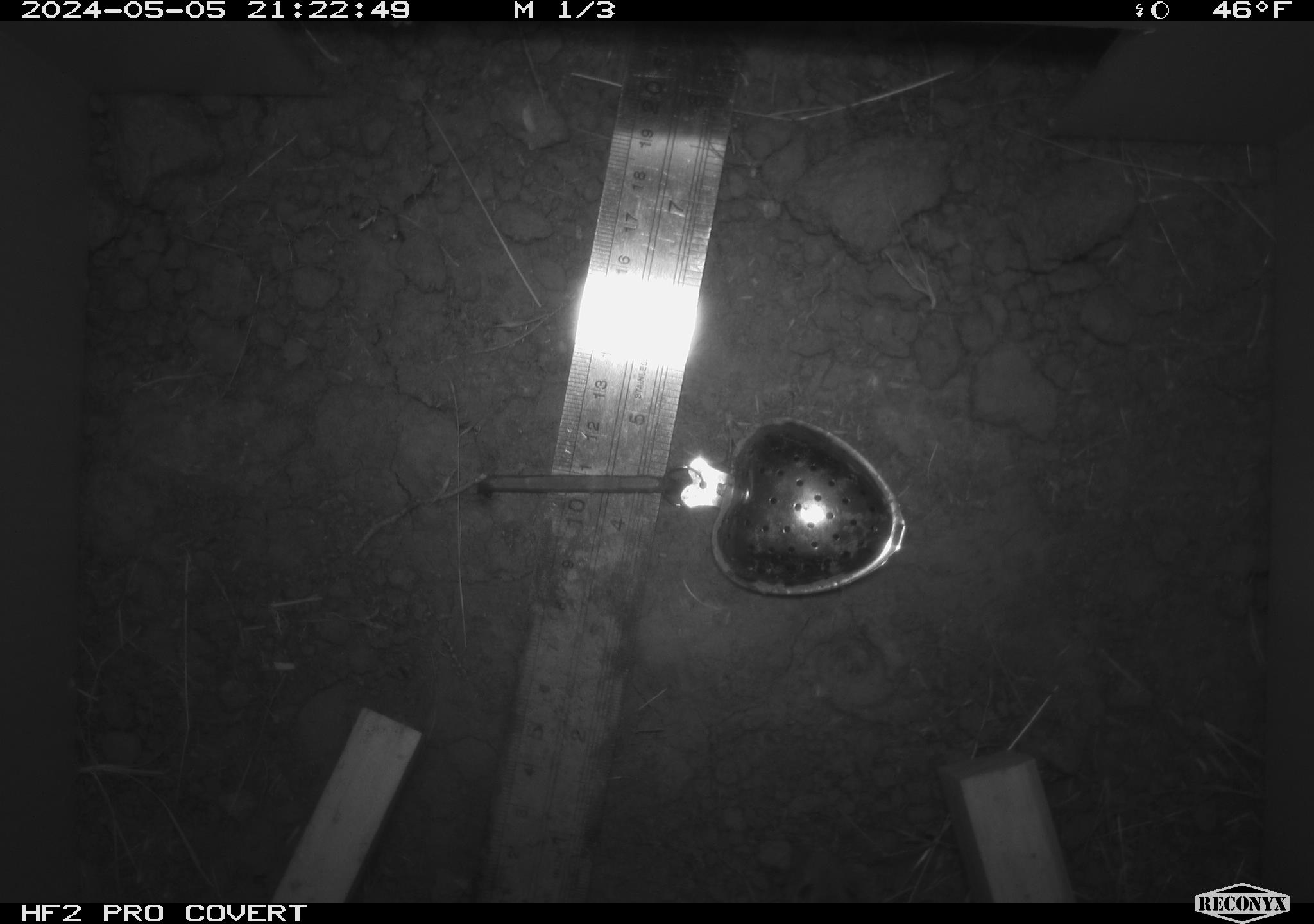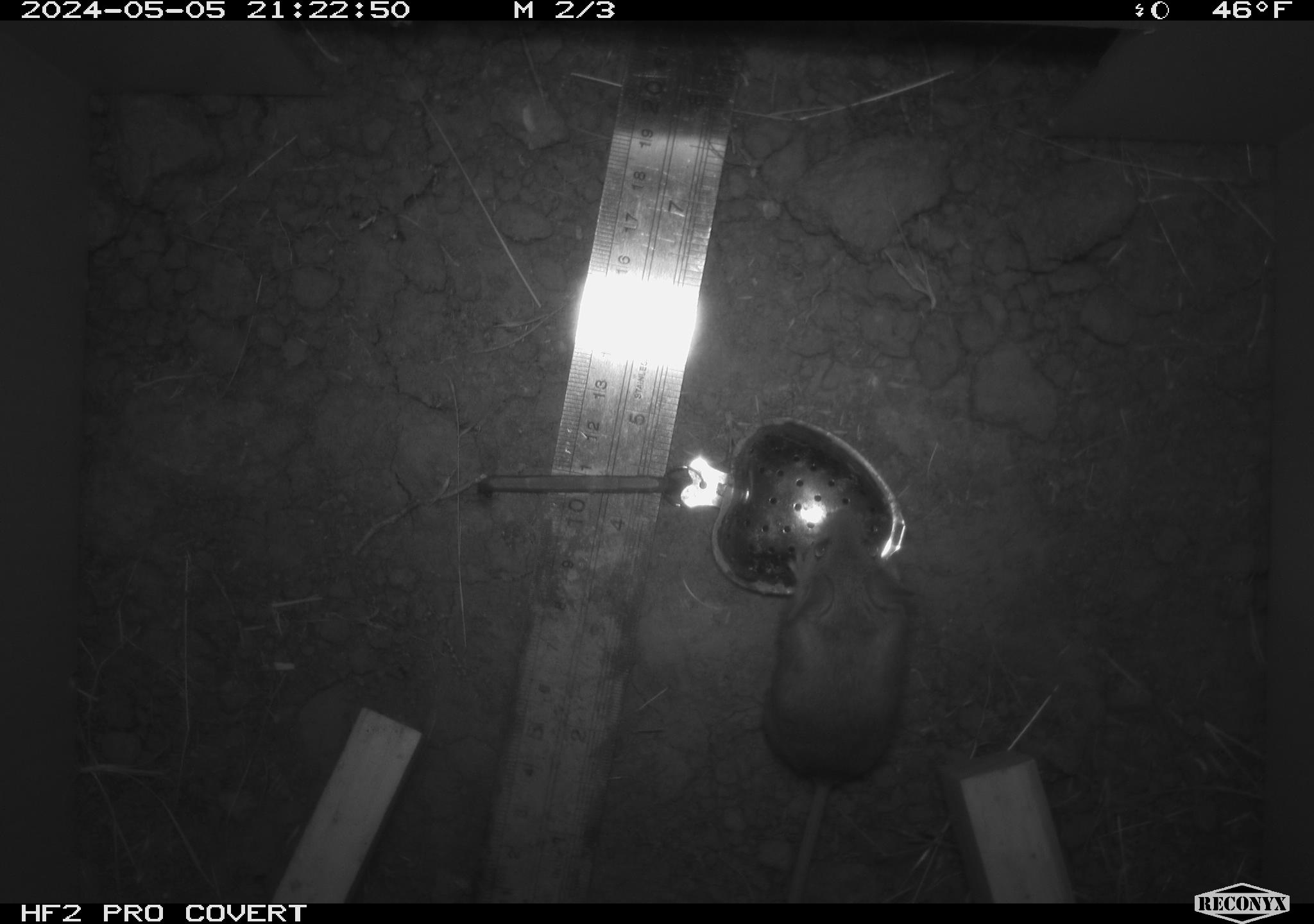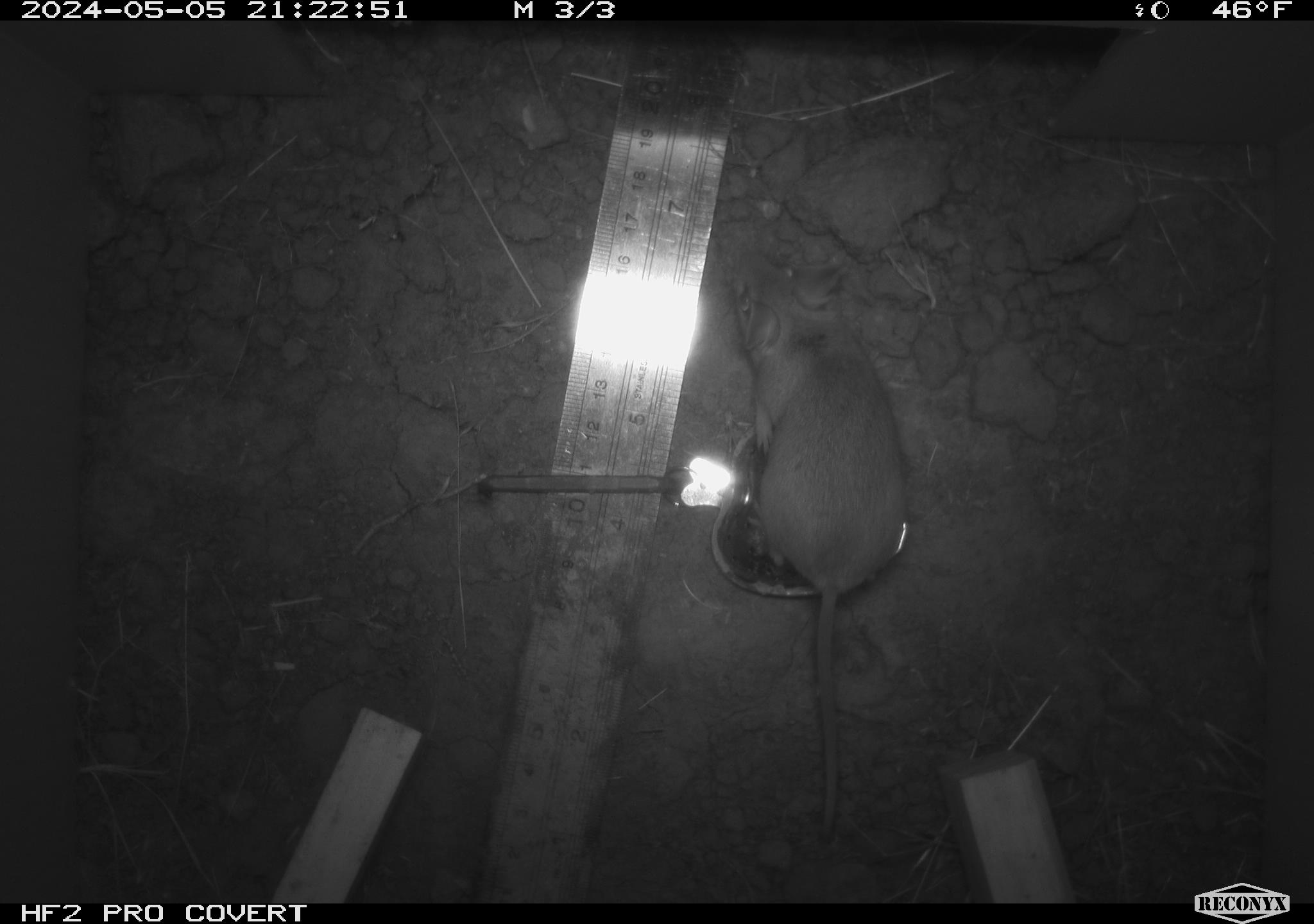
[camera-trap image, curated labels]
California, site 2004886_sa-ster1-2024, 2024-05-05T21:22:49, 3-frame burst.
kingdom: Animalia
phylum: Chordata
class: Mammalia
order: Rodentia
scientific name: Rodentia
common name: mouse species